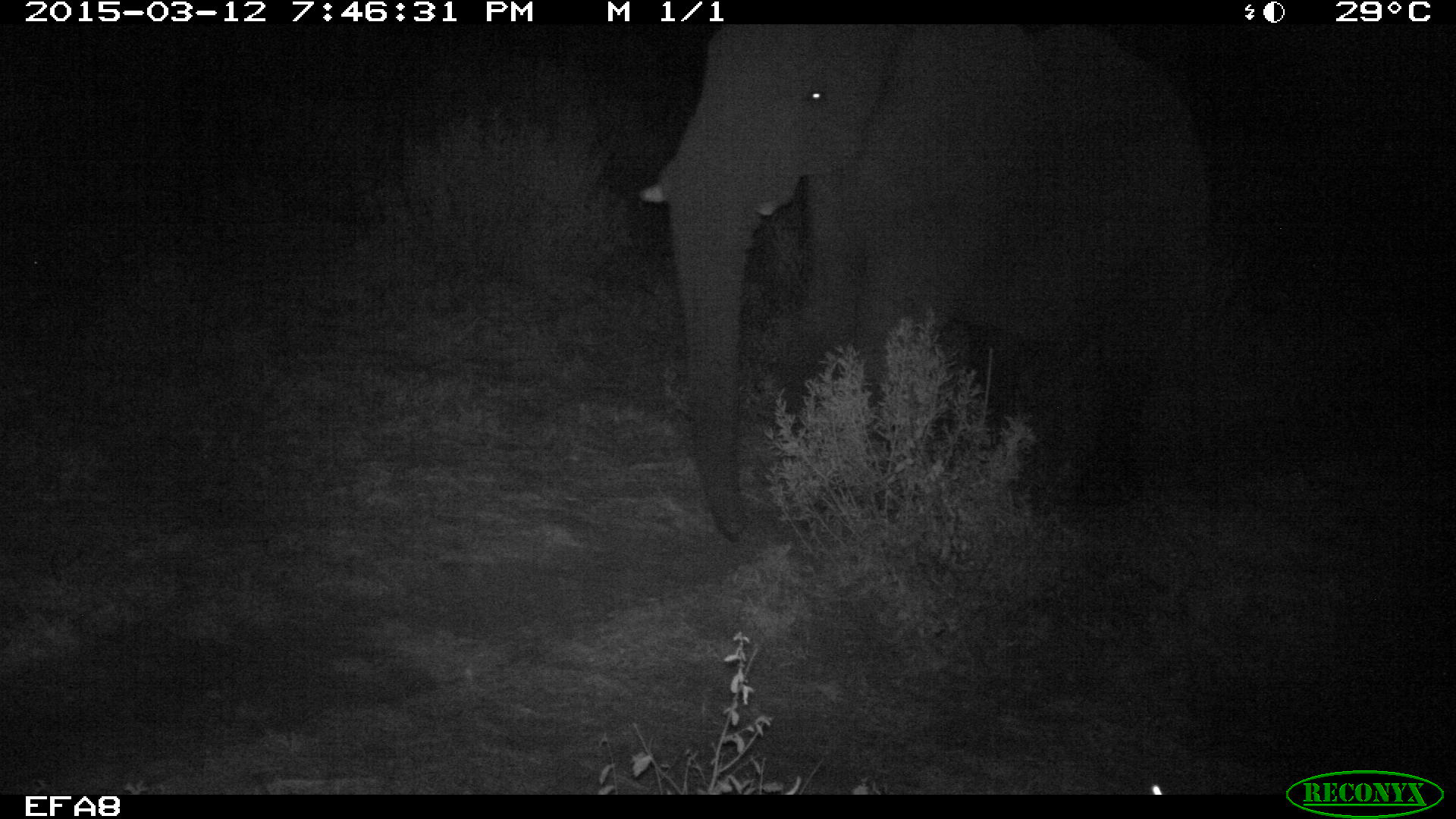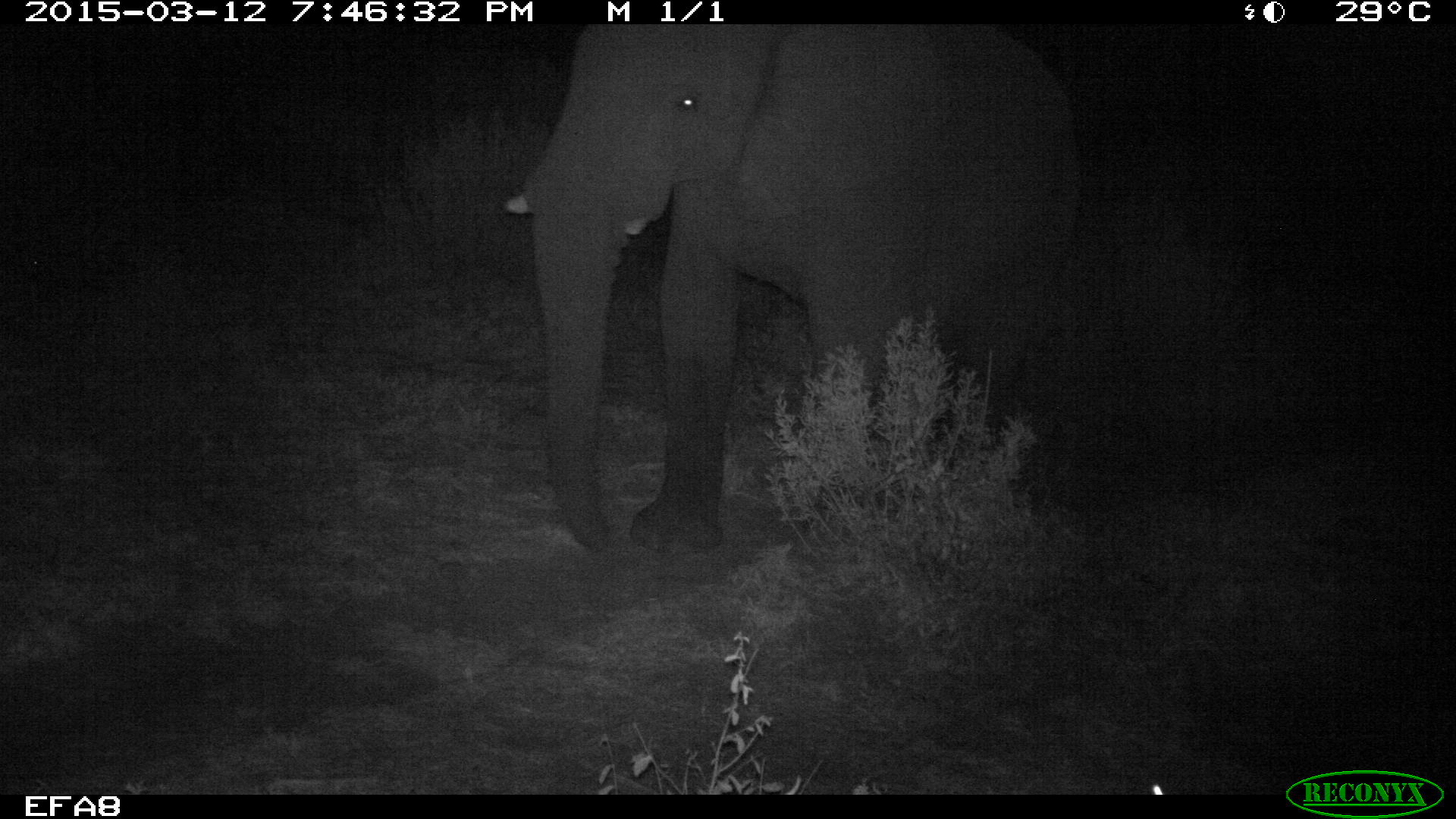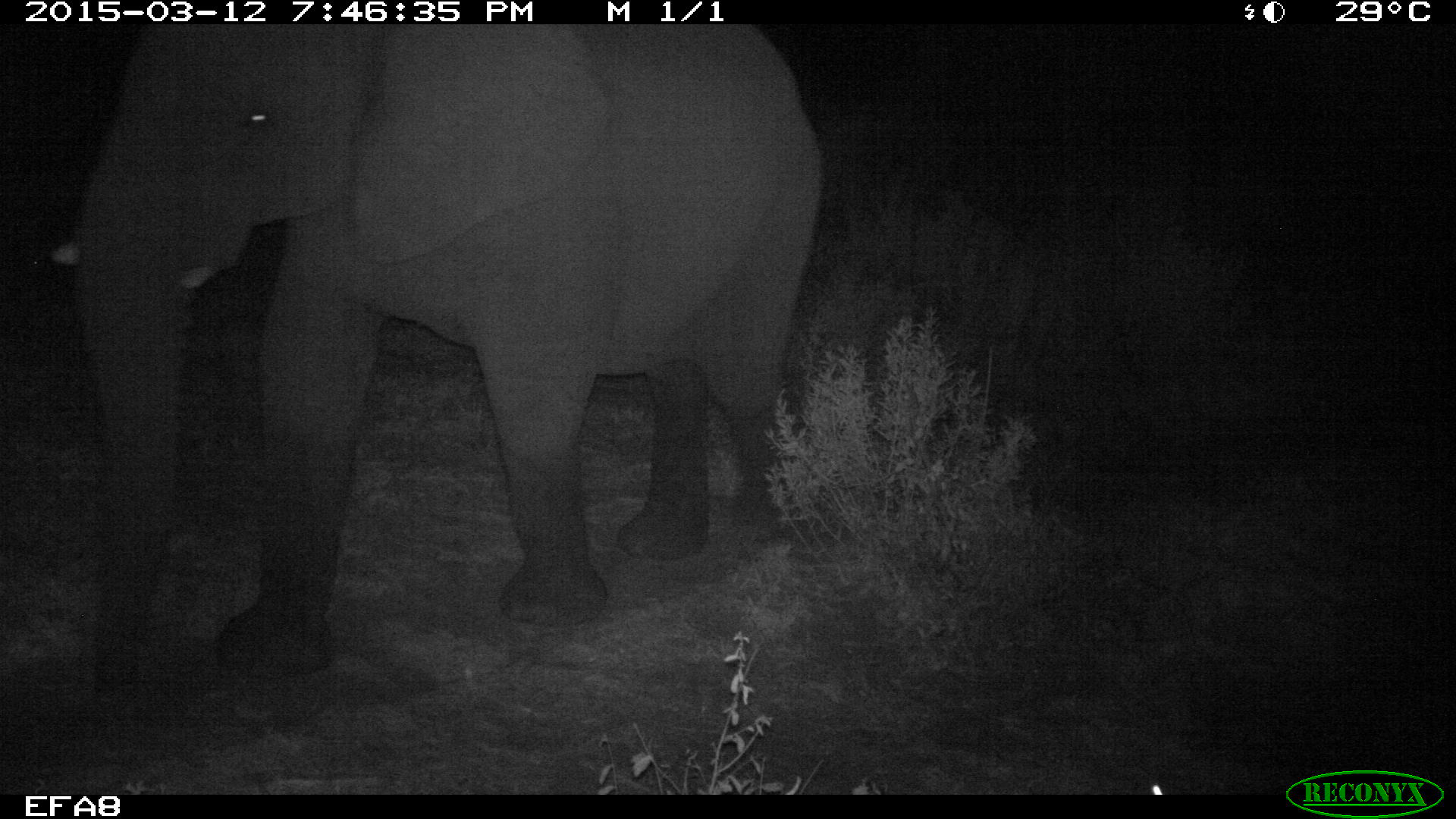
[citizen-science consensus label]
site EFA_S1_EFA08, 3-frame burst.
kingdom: Animalia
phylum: Chordata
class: Mammalia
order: Proboscidea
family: Elephantidae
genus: Loxodonta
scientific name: Loxodonta africana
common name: african bush elephant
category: elephant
Elephant (african bush elephant) (Loxodonta africana), count 1. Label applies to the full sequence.